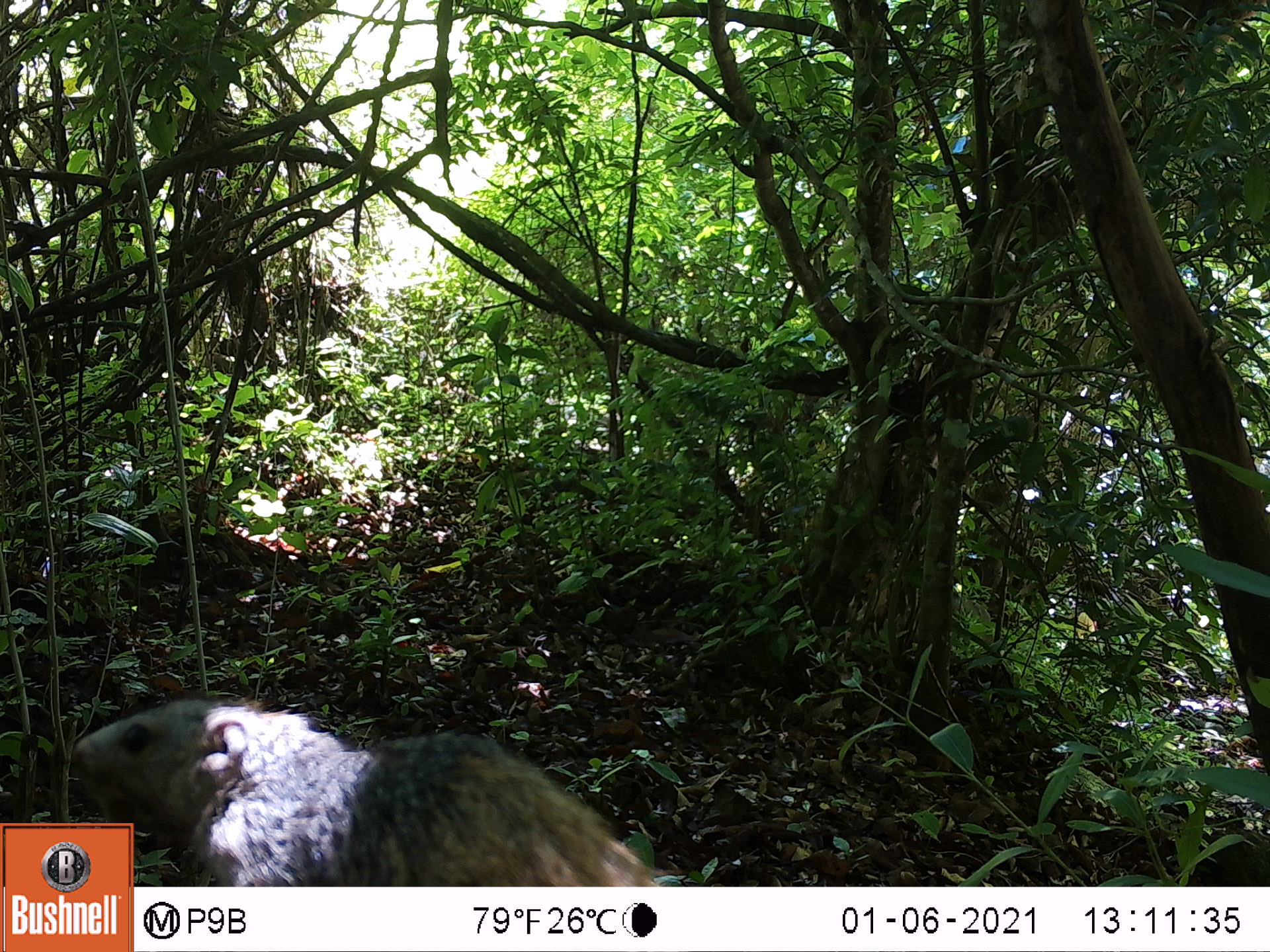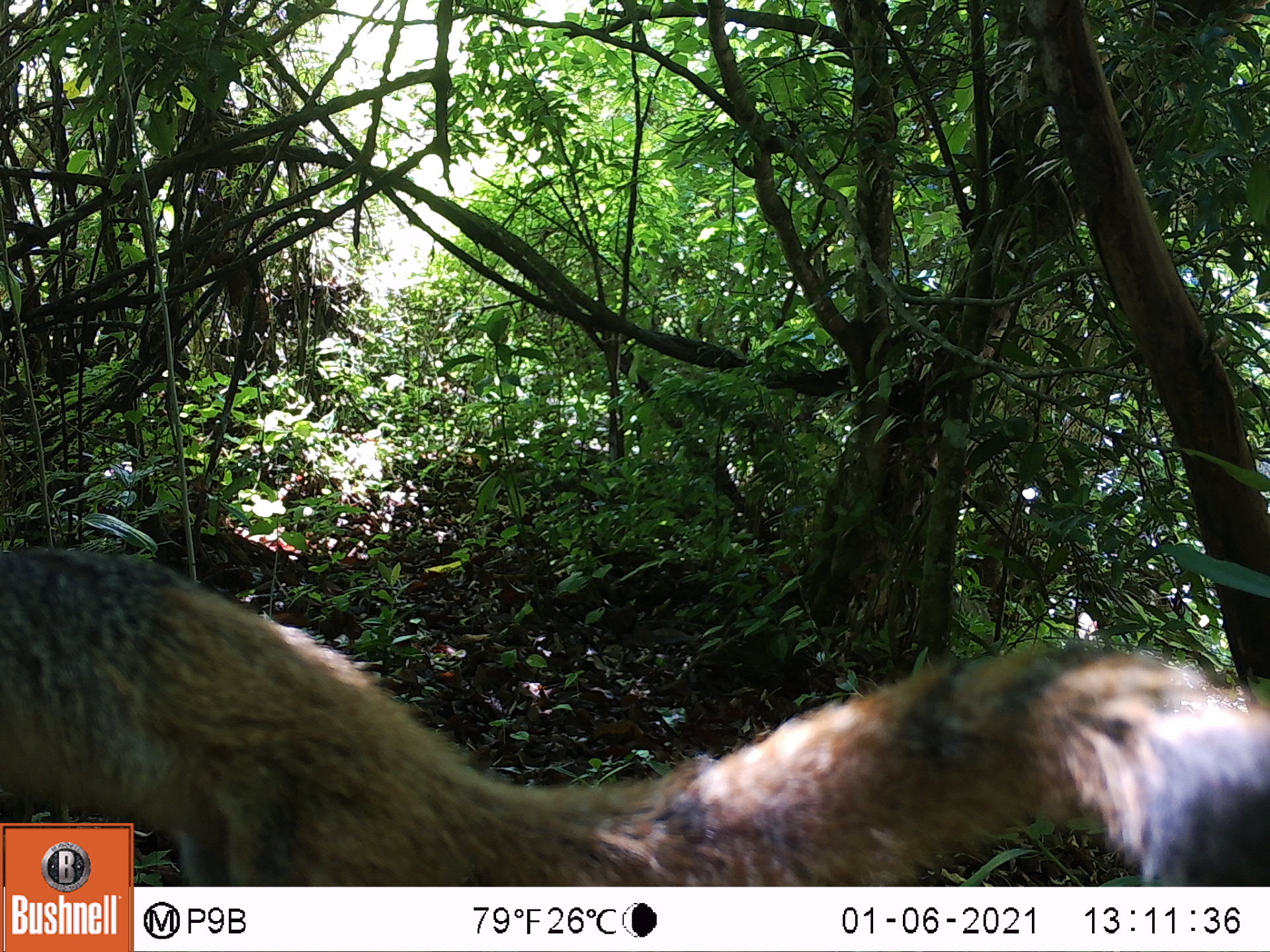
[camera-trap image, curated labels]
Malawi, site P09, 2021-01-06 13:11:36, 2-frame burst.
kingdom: Animalia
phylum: Chordata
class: Mammalia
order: Rodentia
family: Sciuridae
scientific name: Sciuridae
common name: squirrel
Squirrel (Sciuridae), count 1.